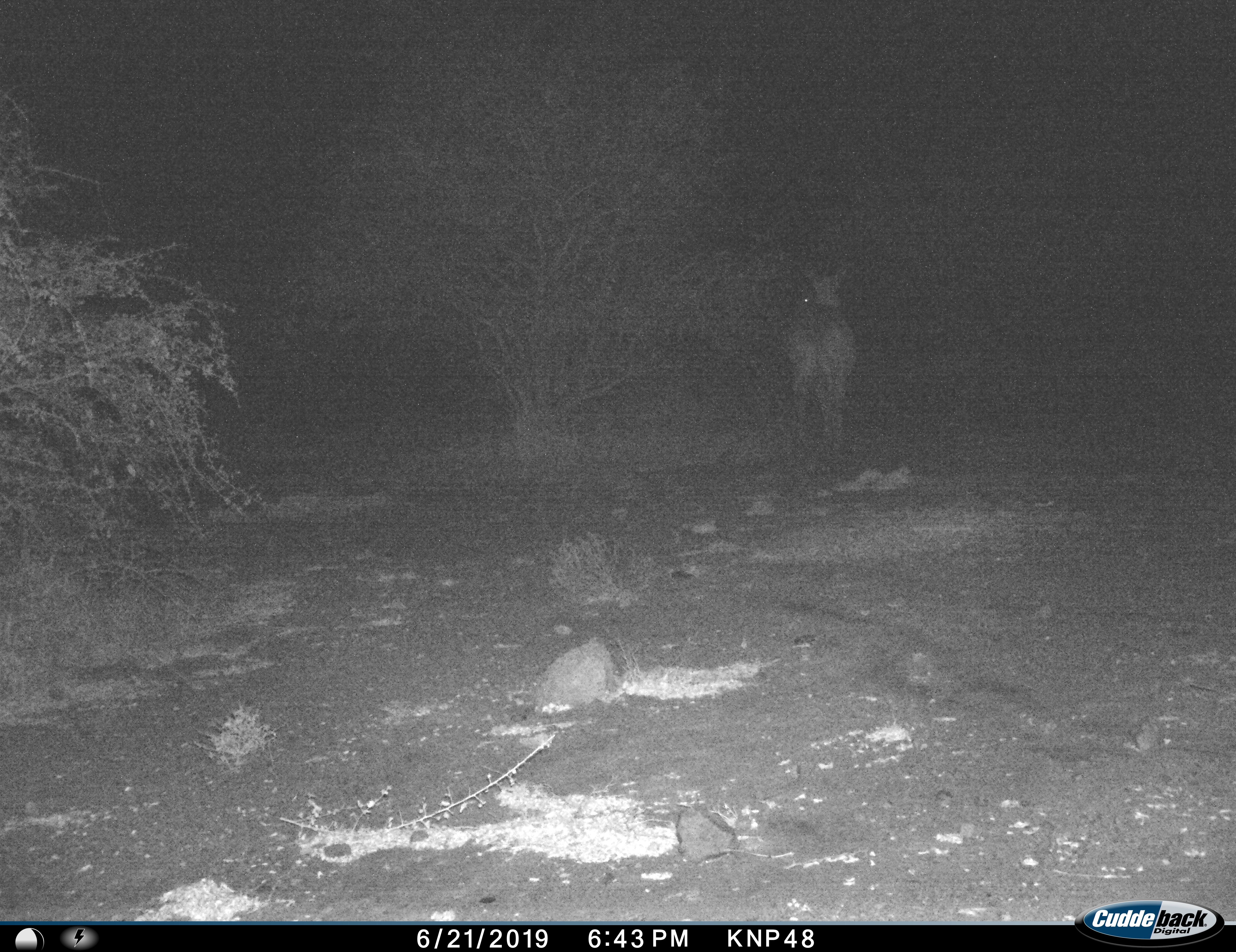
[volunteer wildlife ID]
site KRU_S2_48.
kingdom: Animalia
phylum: Chordata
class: Mammalia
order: Artiodactyla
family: Bovidae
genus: Aepyceros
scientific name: Aepyceros melampus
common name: impala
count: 1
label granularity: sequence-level